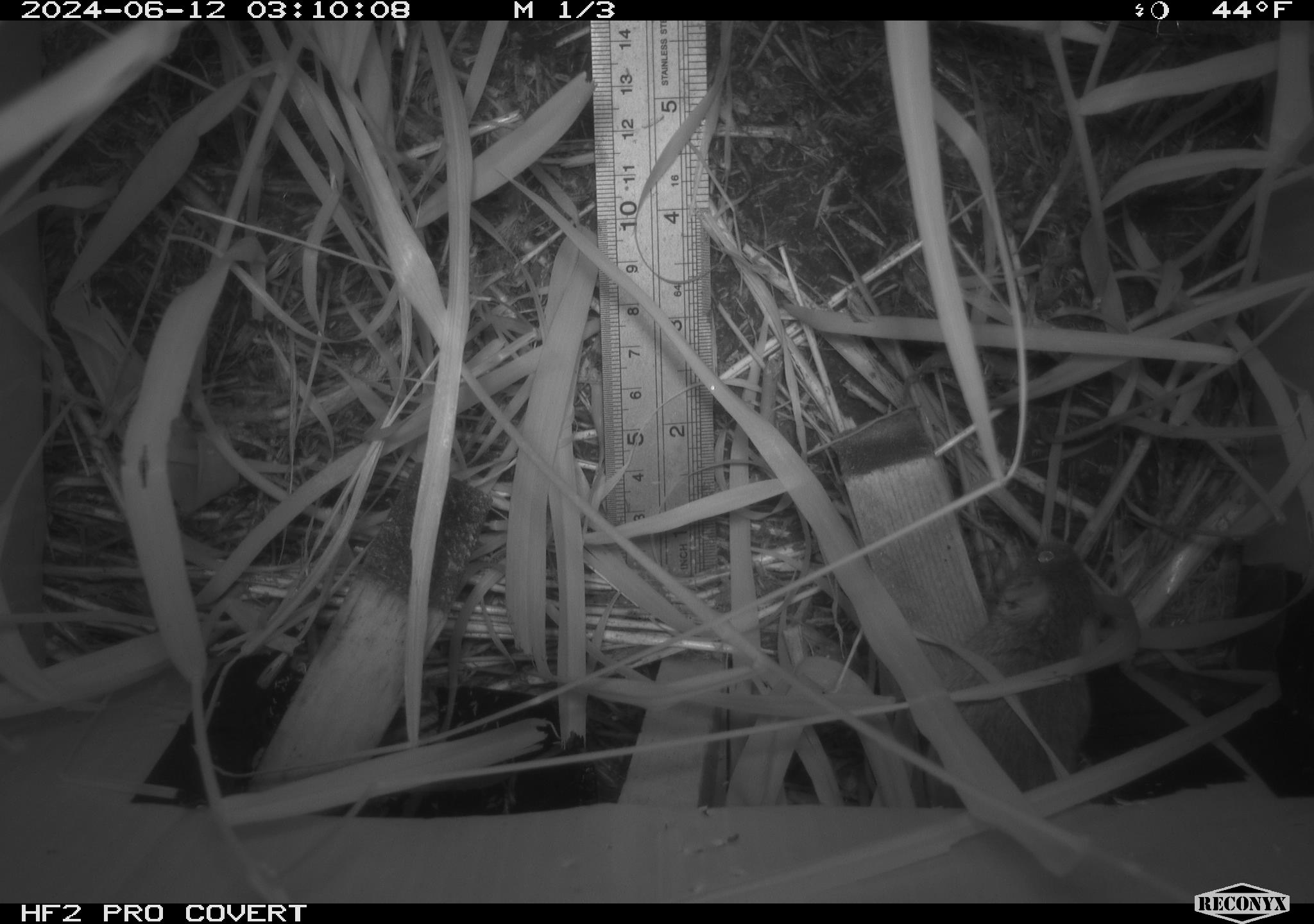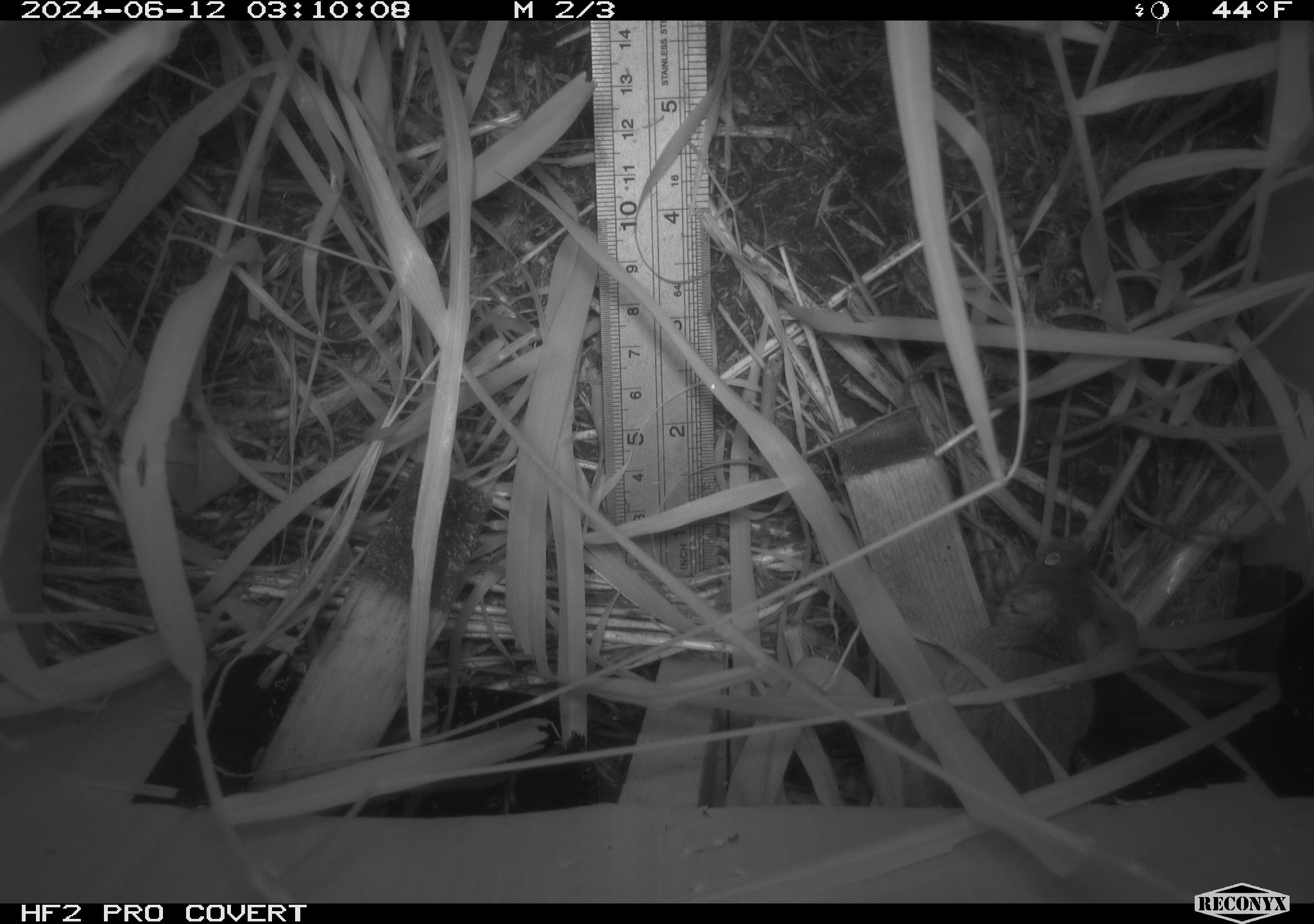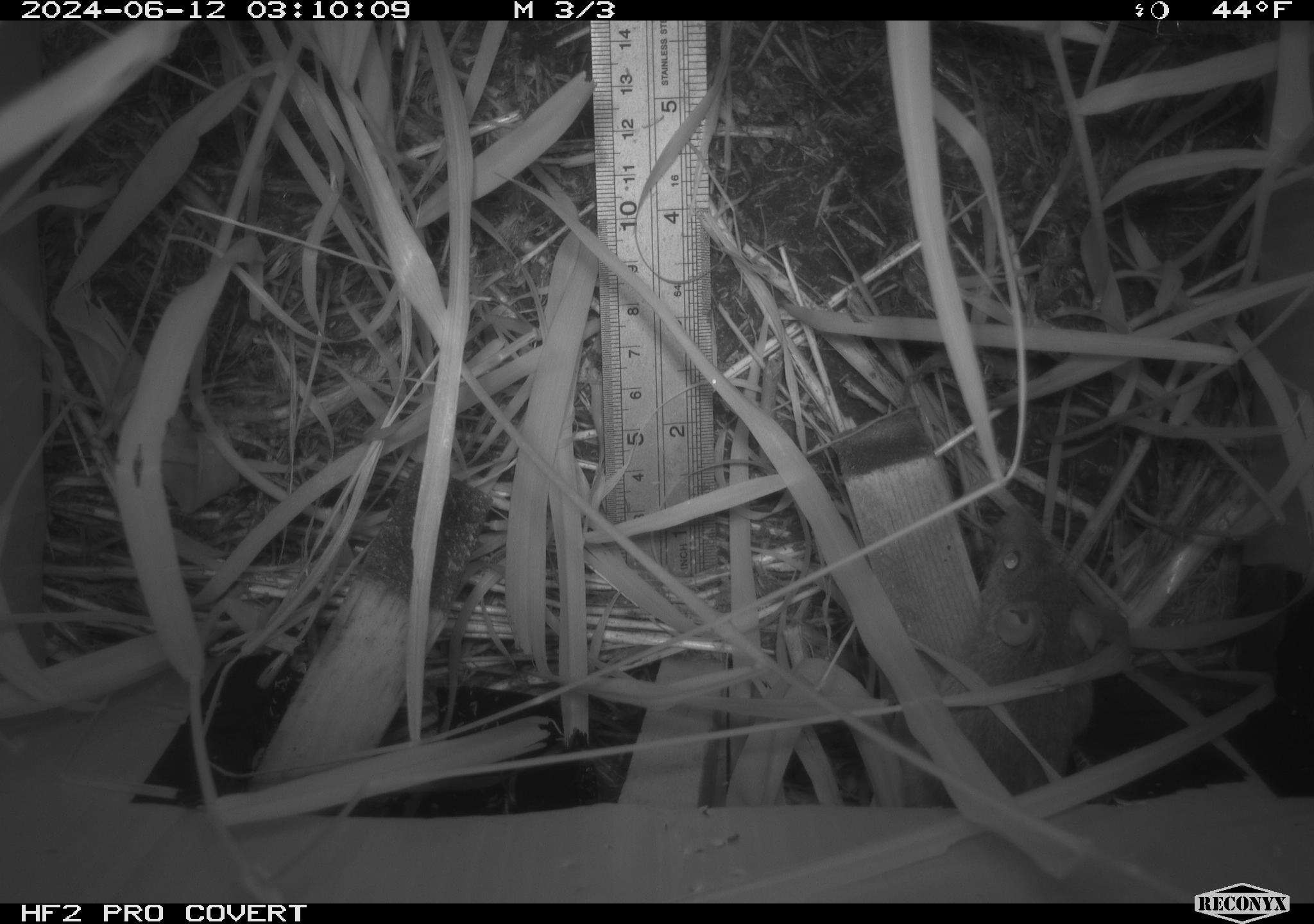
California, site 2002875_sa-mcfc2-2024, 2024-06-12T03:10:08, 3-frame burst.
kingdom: Animalia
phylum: Chordata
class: Mammalia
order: Rodentia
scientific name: Rodentia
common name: rodent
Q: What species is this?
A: Rodent (Rodentia).